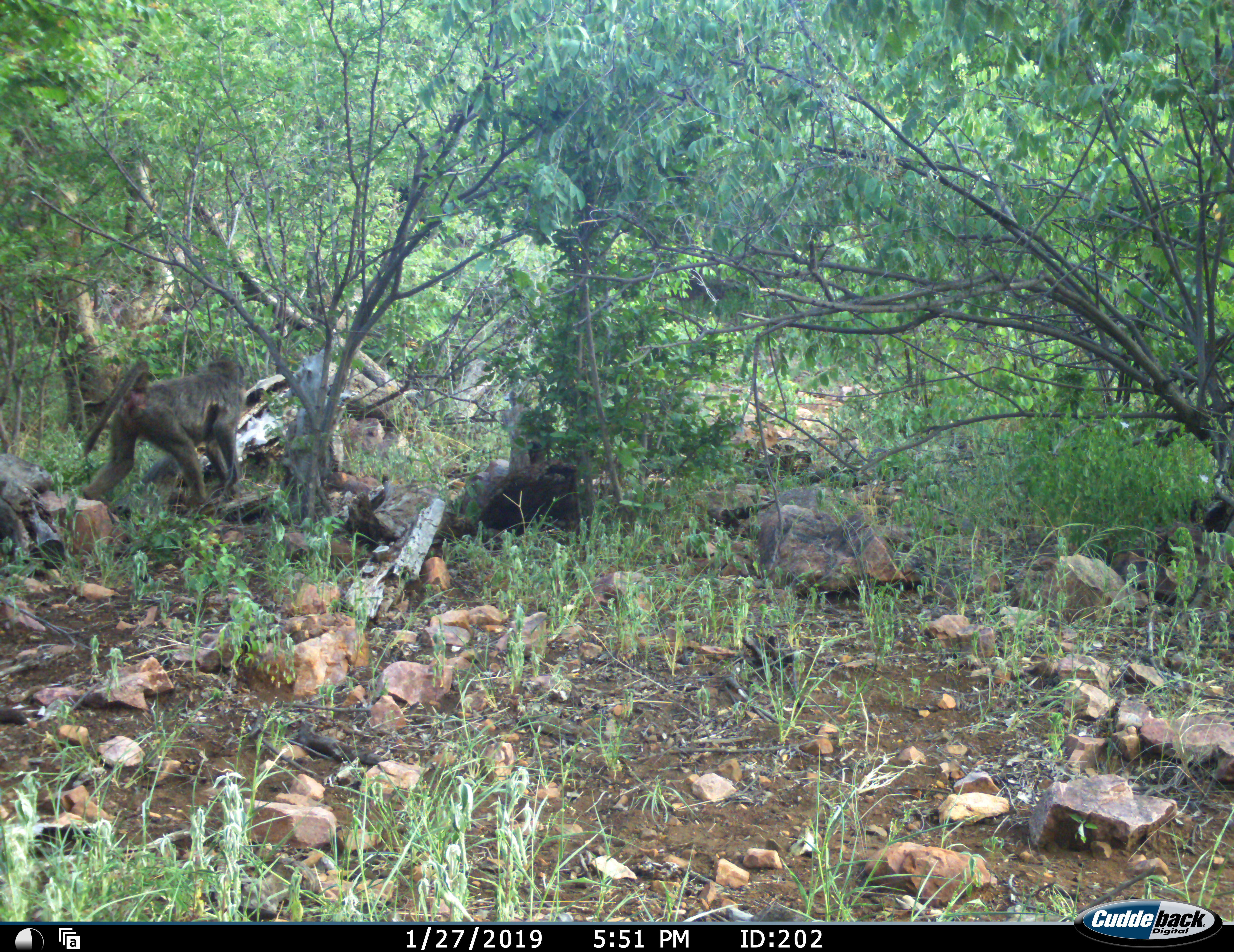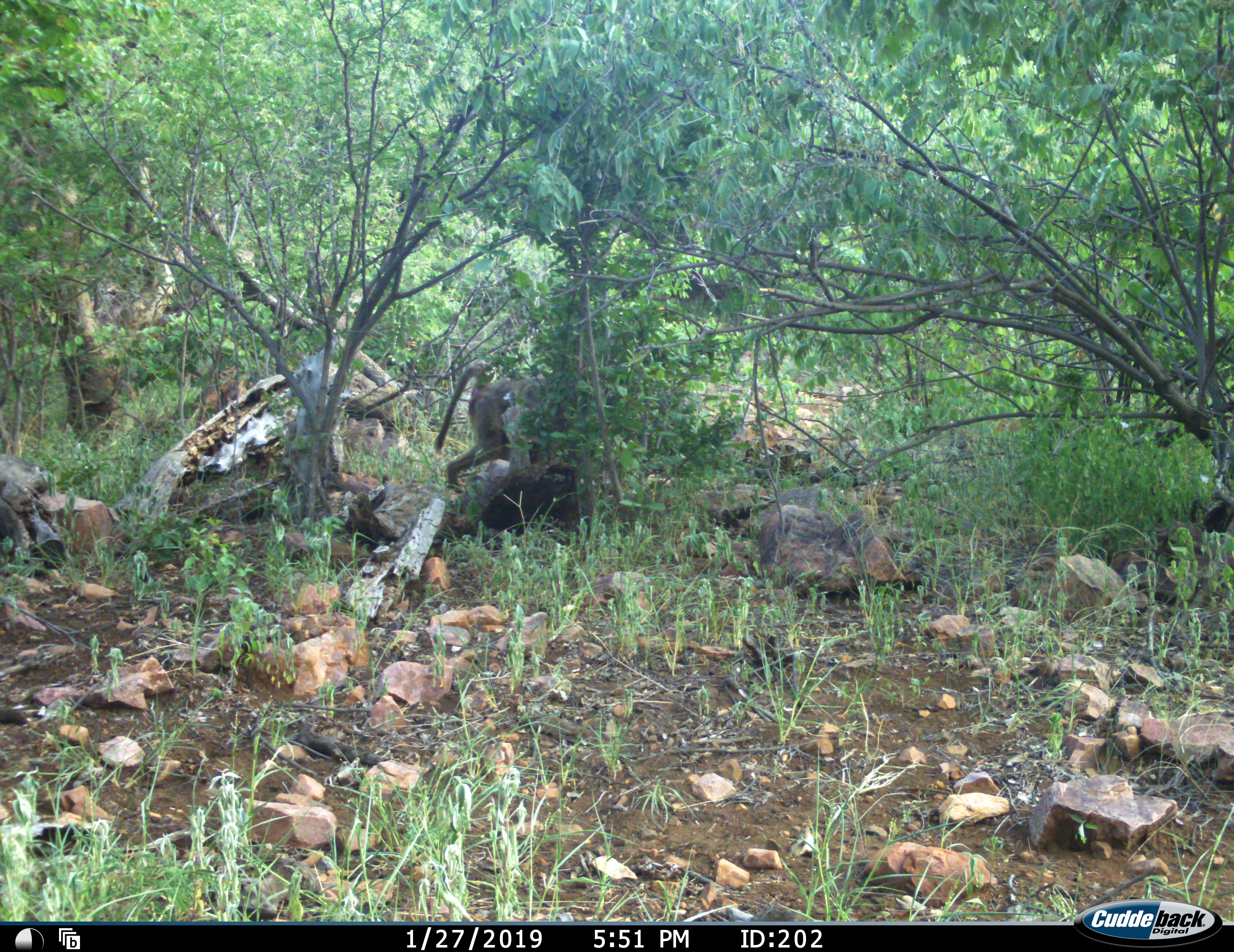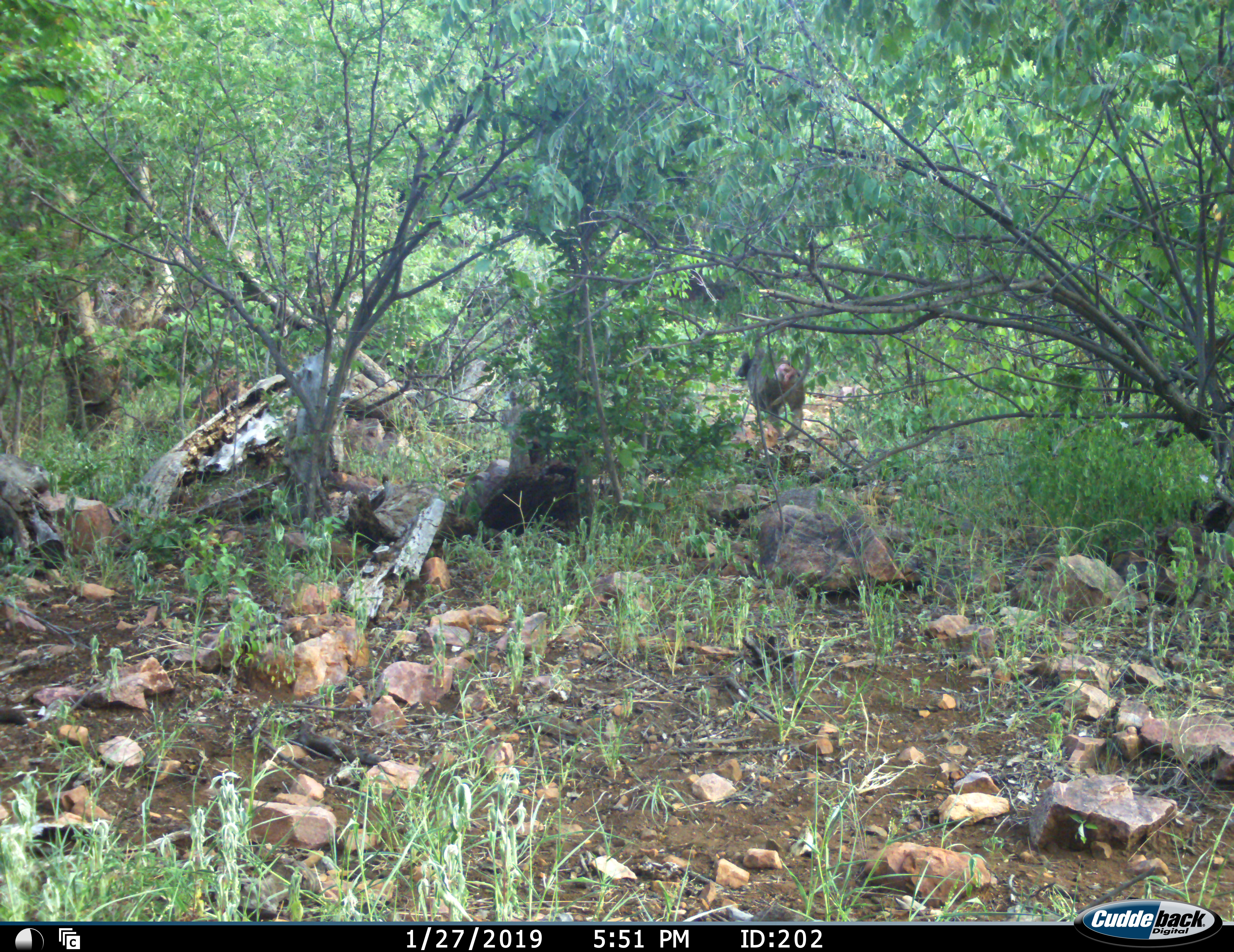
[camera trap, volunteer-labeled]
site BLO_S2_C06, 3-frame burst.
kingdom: Animalia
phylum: Chordata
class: Mammalia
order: Primates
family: Cercopithecidae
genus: Papio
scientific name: Papio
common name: baboon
Baboon (Papio), count 1. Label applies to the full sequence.